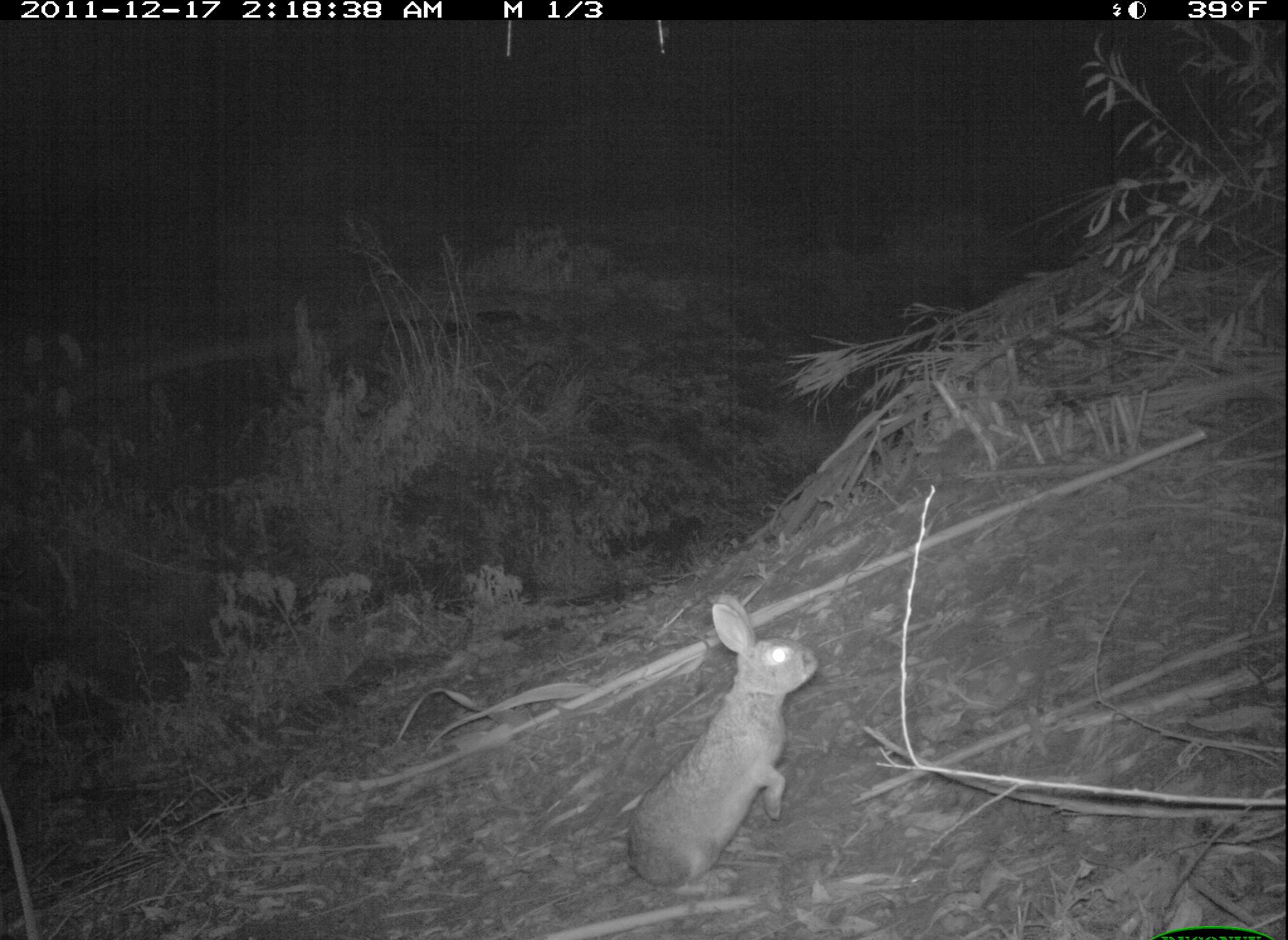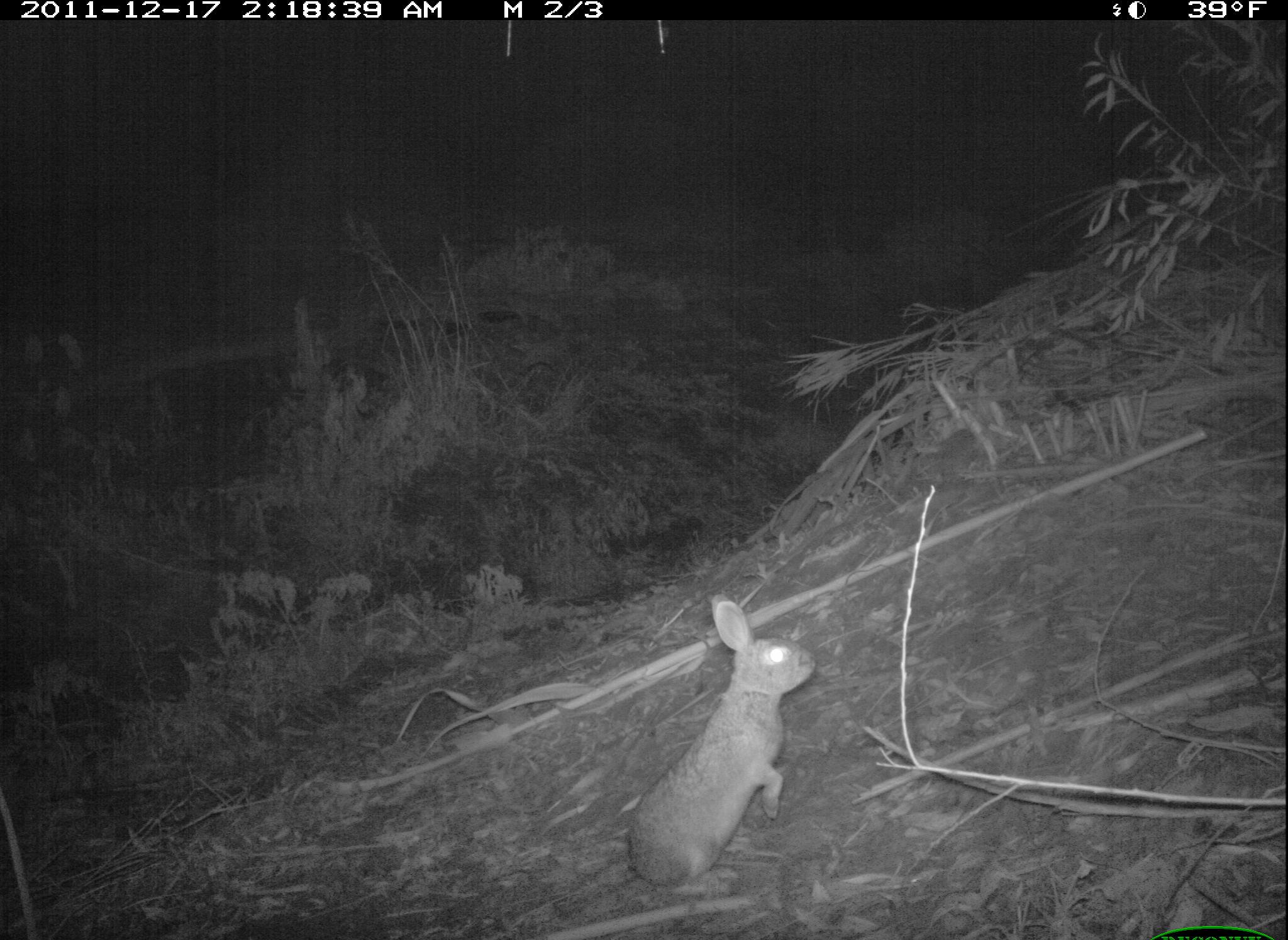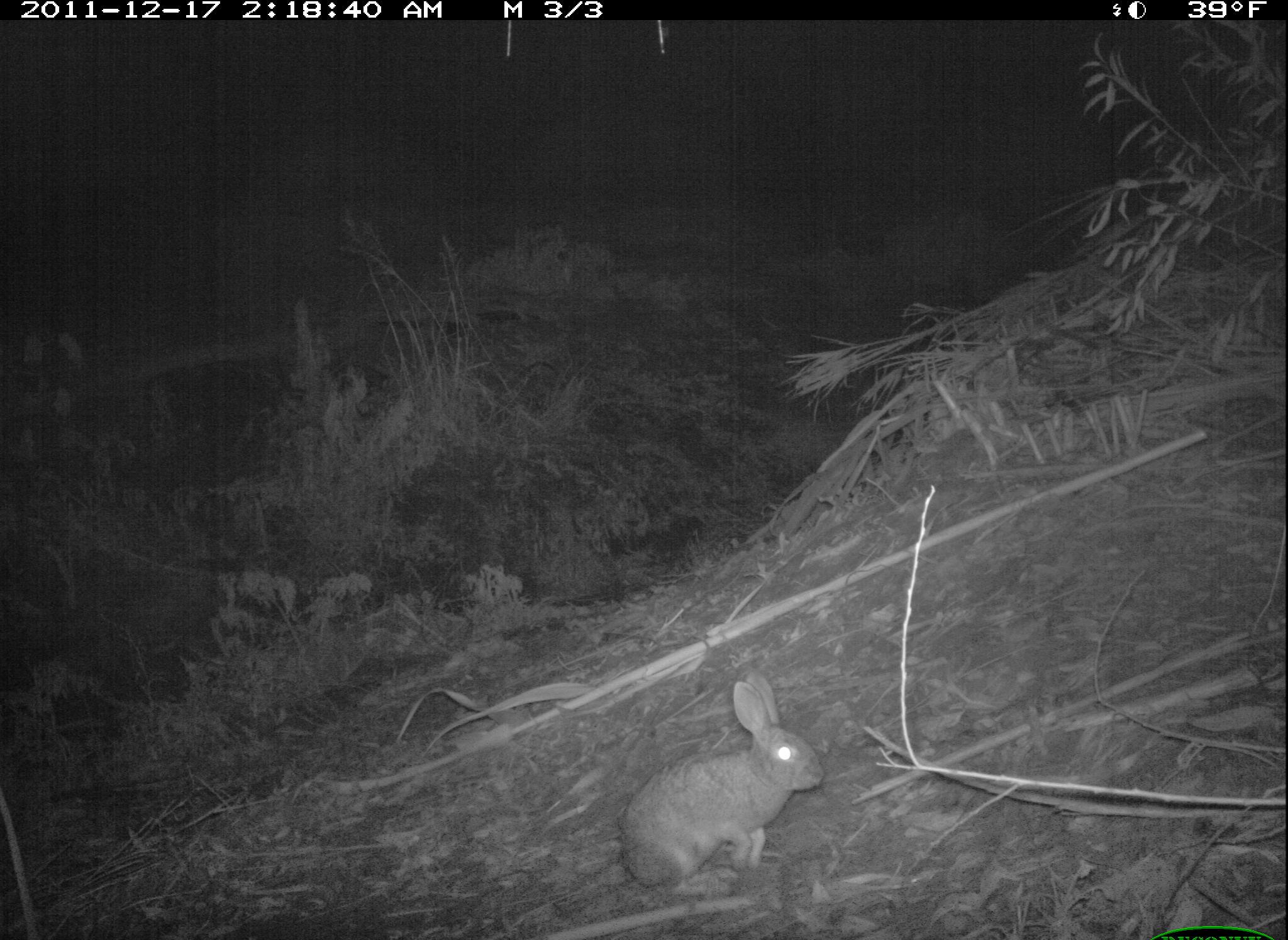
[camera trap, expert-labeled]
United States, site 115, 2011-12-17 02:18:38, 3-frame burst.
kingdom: Animalia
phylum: Chordata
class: Mammalia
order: Lagomorpha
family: Leporidae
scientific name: Leporidae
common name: rabbits and hares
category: rabbit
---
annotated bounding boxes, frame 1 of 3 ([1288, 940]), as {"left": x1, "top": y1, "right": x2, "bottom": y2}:
rabbit: {"left": 617, "top": 593, "right": 823, "bottom": 892}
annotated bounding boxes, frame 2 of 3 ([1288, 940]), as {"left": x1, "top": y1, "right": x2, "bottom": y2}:
rabbit: {"left": 612, "top": 590, "right": 824, "bottom": 897}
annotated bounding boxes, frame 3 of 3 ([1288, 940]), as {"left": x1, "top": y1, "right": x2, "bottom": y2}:
rabbit: {"left": 612, "top": 662, "right": 831, "bottom": 902}